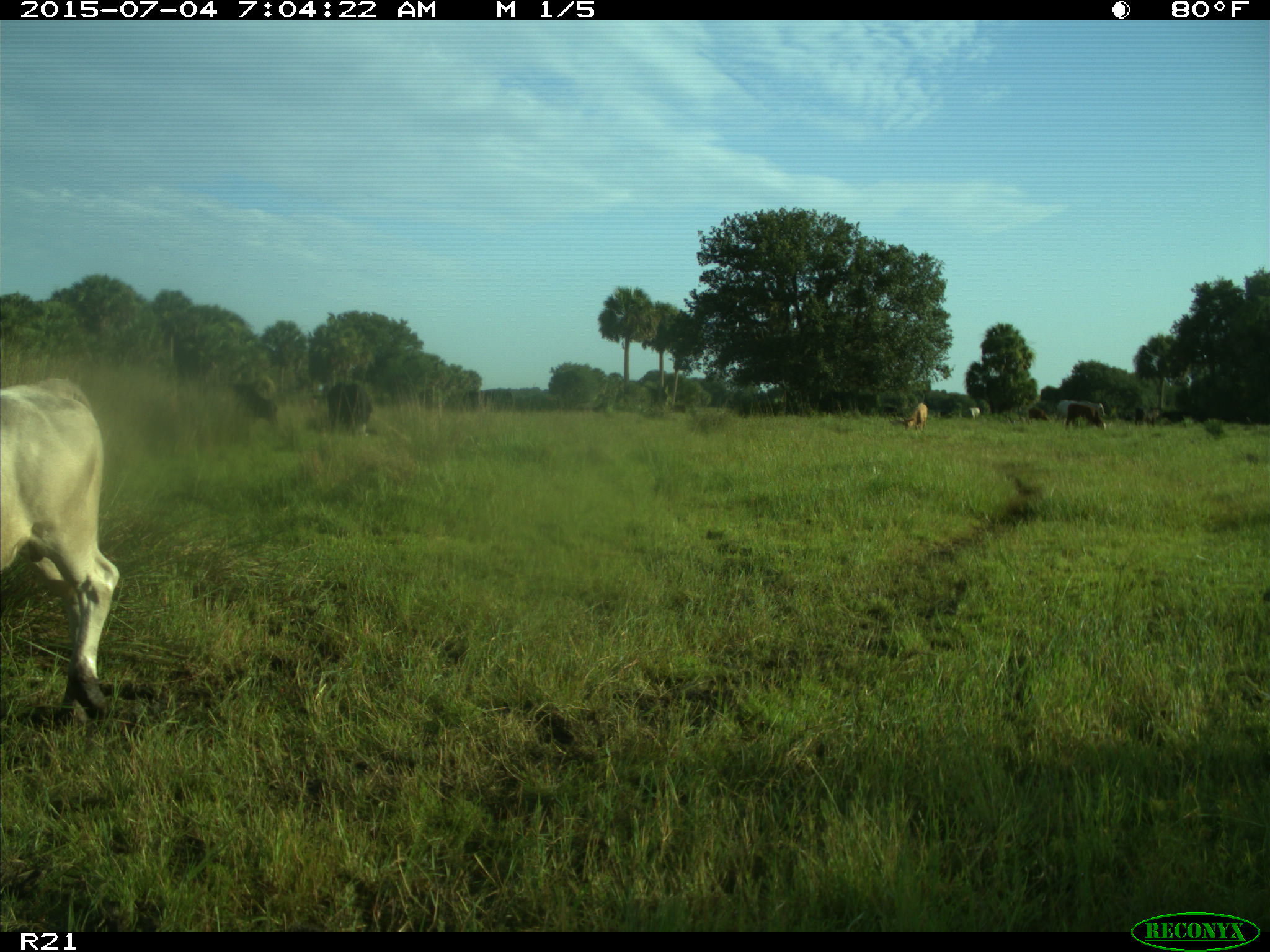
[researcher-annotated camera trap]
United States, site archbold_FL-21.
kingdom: Animalia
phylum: Chordata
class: Mammalia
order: Artiodactyla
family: Bovidae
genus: Bos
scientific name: Bos taurus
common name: domestic cow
Bos taurus (domestic cow).